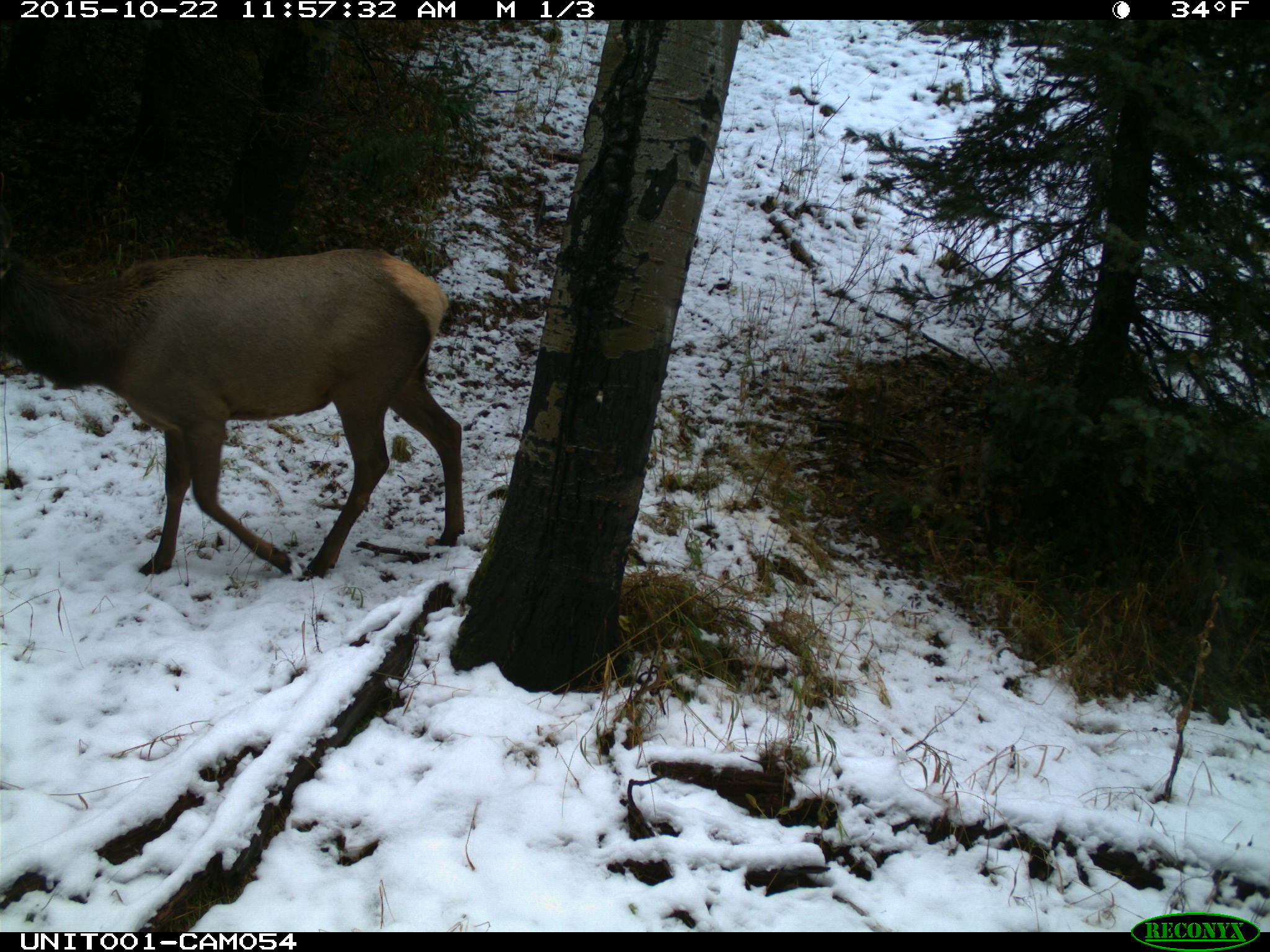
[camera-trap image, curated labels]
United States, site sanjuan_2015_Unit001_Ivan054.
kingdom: Animalia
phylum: Chordata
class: Mammalia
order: Artiodactyla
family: Cervidae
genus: Cervus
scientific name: Cervus elaphus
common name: red deer